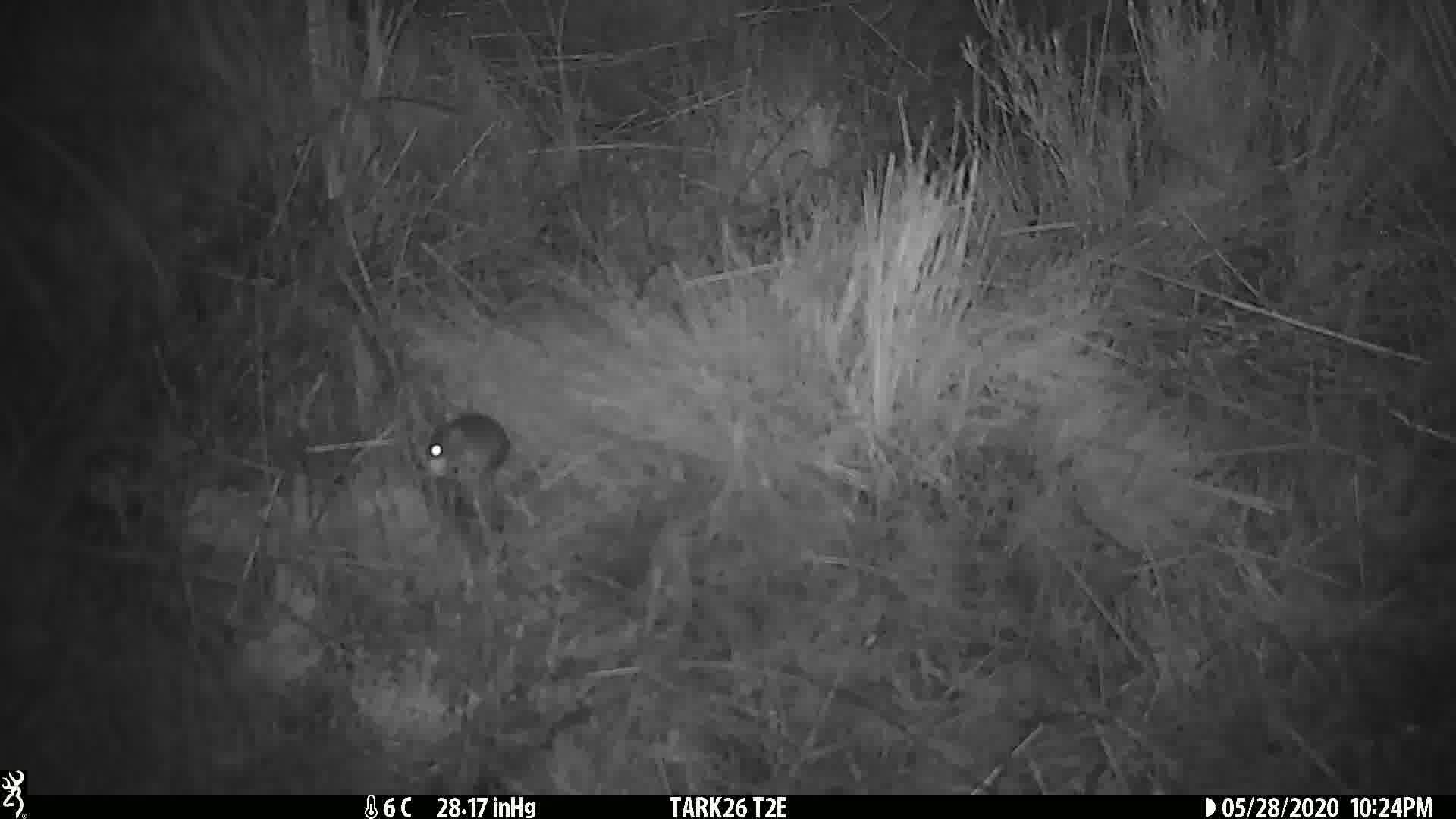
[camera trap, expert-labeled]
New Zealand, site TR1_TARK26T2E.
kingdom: Animalia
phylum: Chordata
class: Mammalia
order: Rodentia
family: Muridae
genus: Mus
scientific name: Mus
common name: mouse